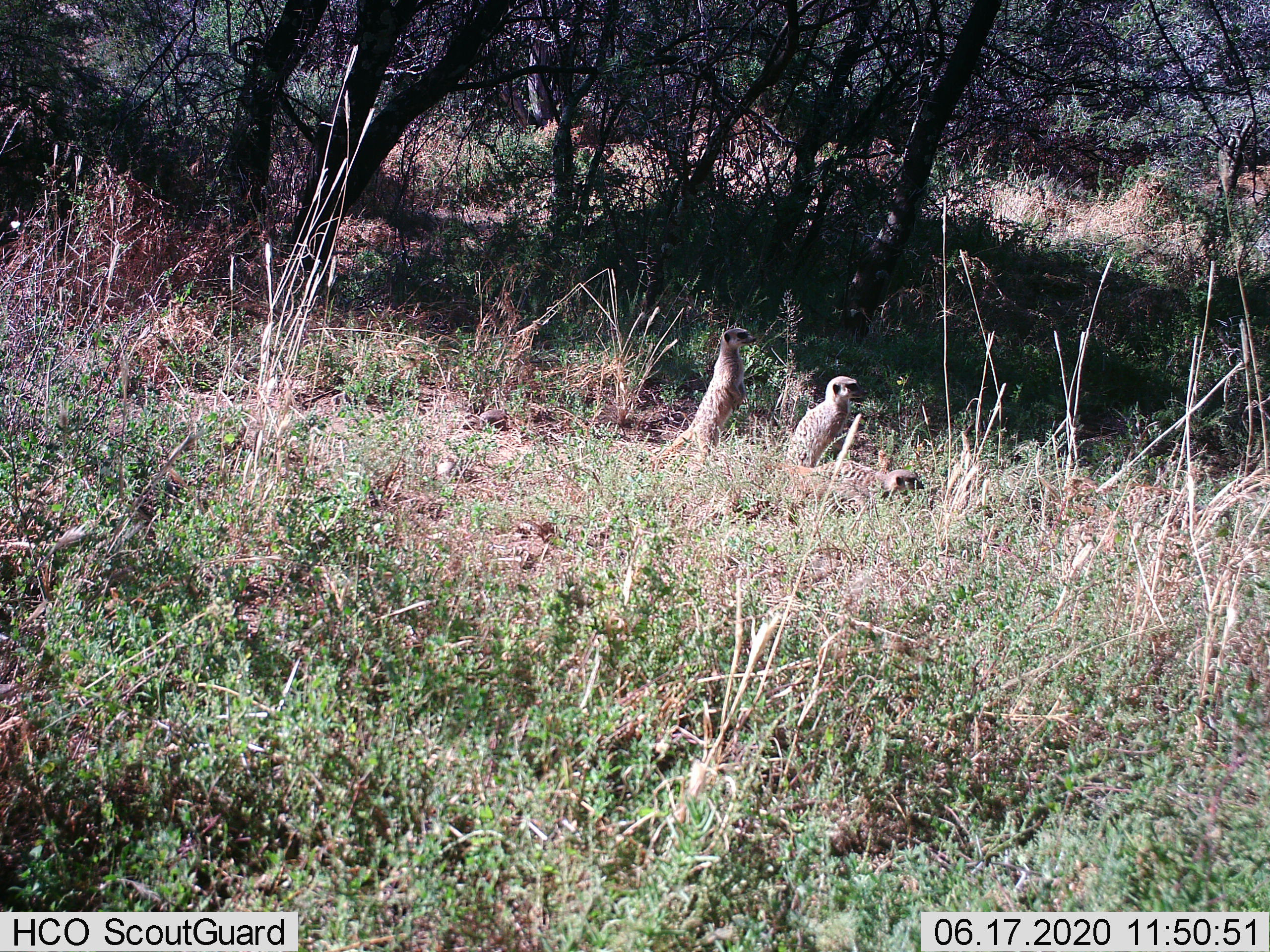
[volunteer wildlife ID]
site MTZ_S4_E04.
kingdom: Animalia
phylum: Chordata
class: Mammalia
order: Carnivora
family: Herpestidae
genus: Suricata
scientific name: Suricata suricatta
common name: meerkat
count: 3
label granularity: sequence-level